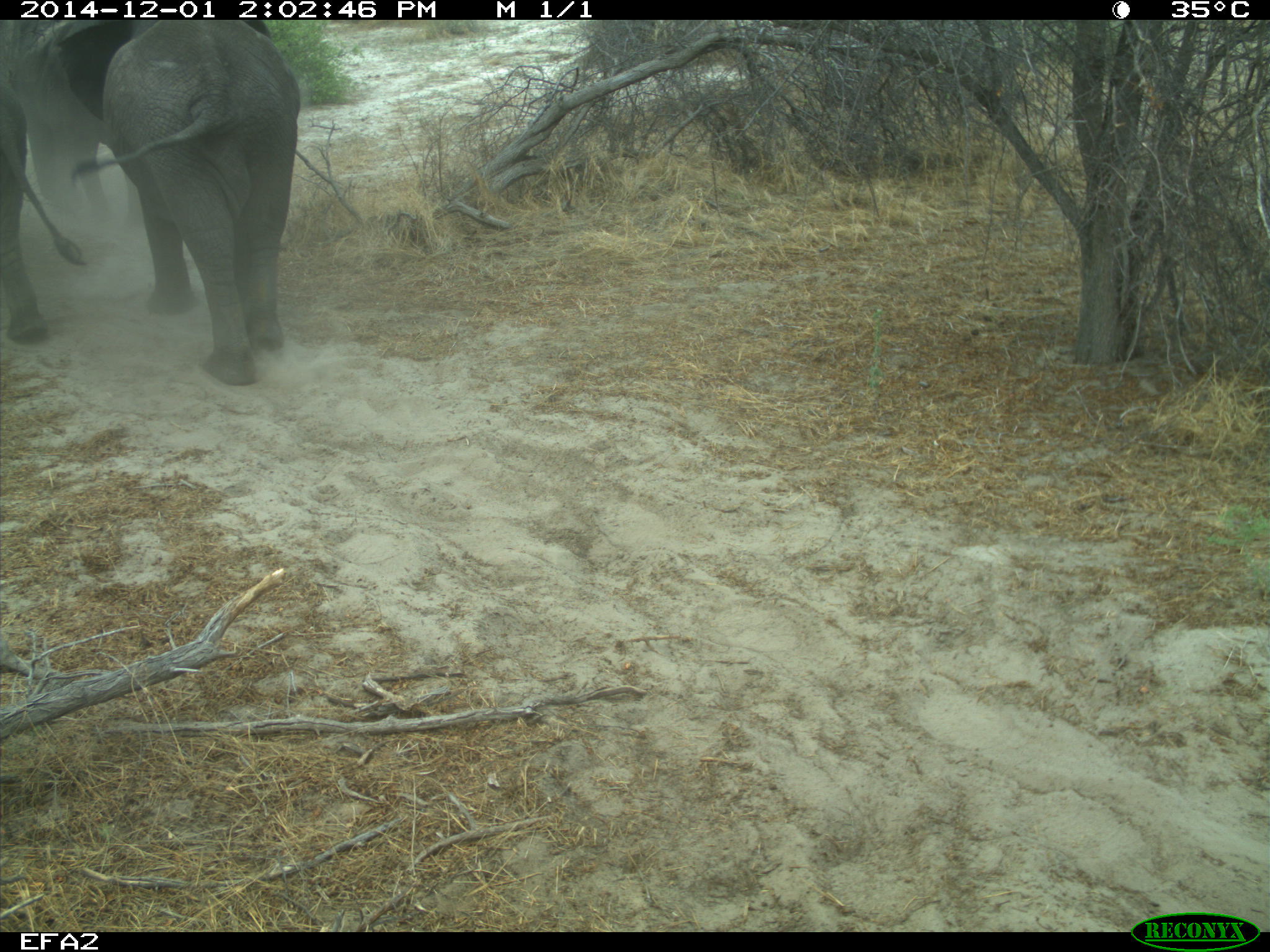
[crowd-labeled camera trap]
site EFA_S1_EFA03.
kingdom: Animalia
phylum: Chordata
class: Mammalia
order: Proboscidea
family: Elephantidae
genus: Loxodonta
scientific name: Loxodonta africana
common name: african bush elephant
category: elephant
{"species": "elephant (african bush elephant) (Loxodonta africana)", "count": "3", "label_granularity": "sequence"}